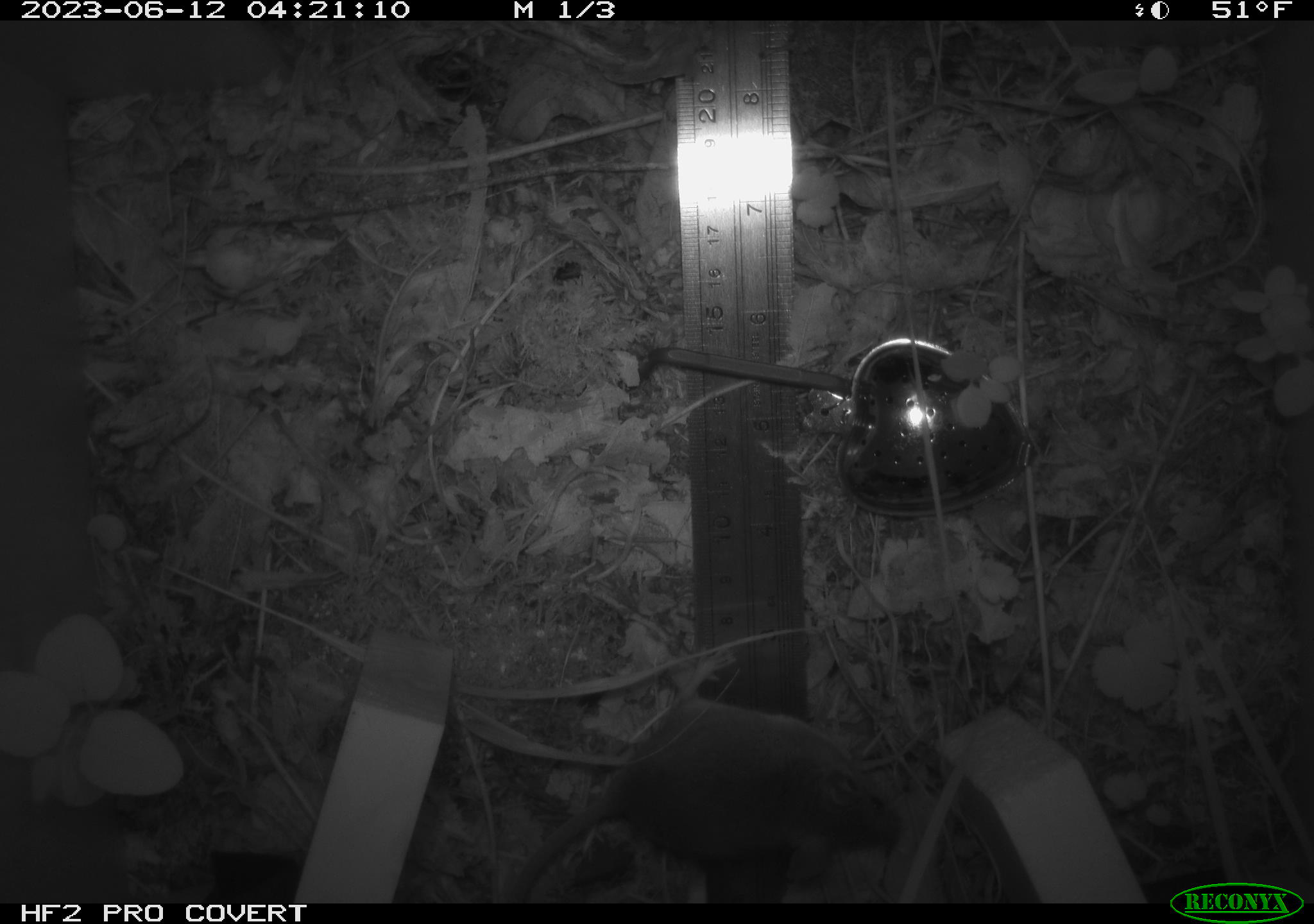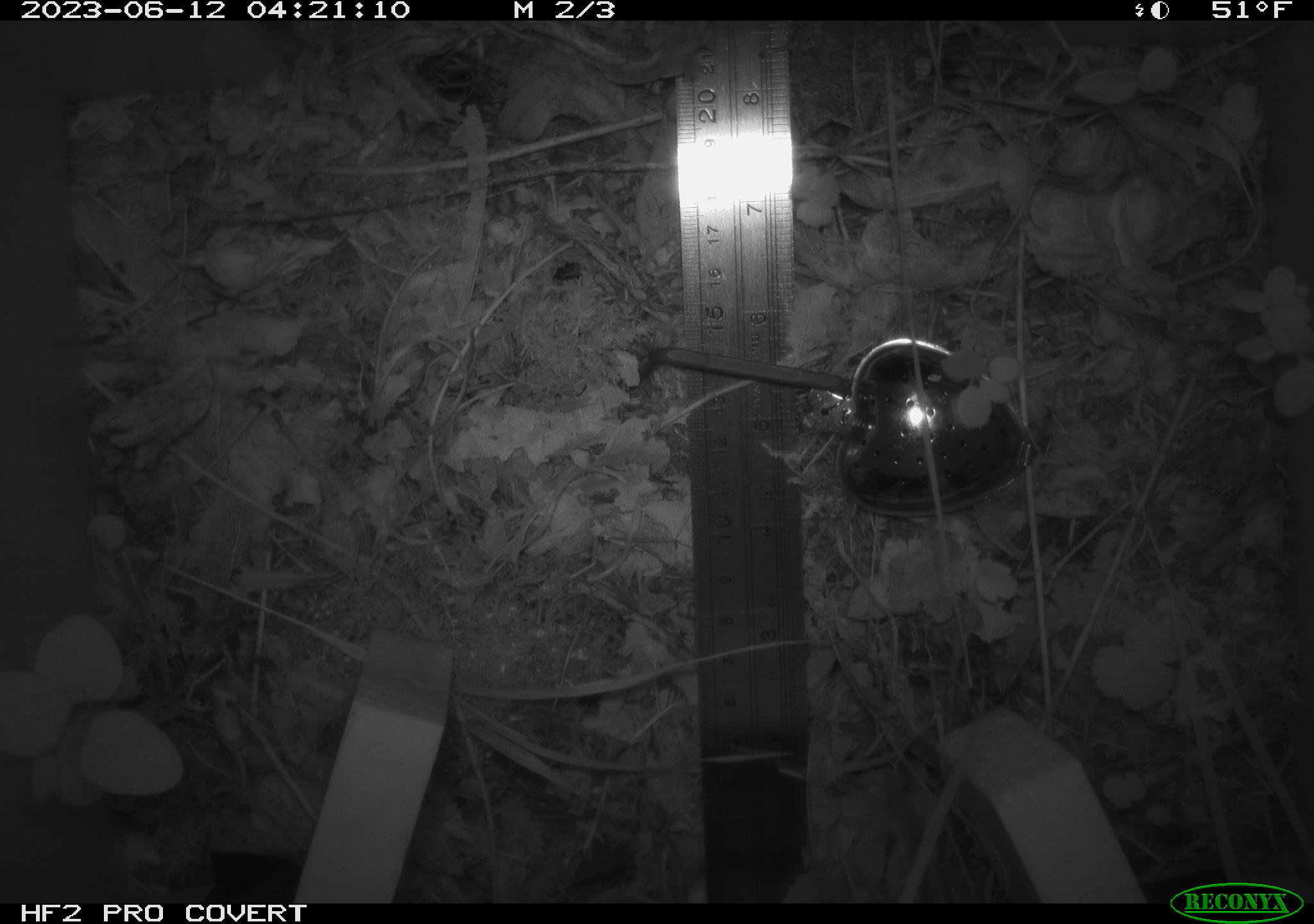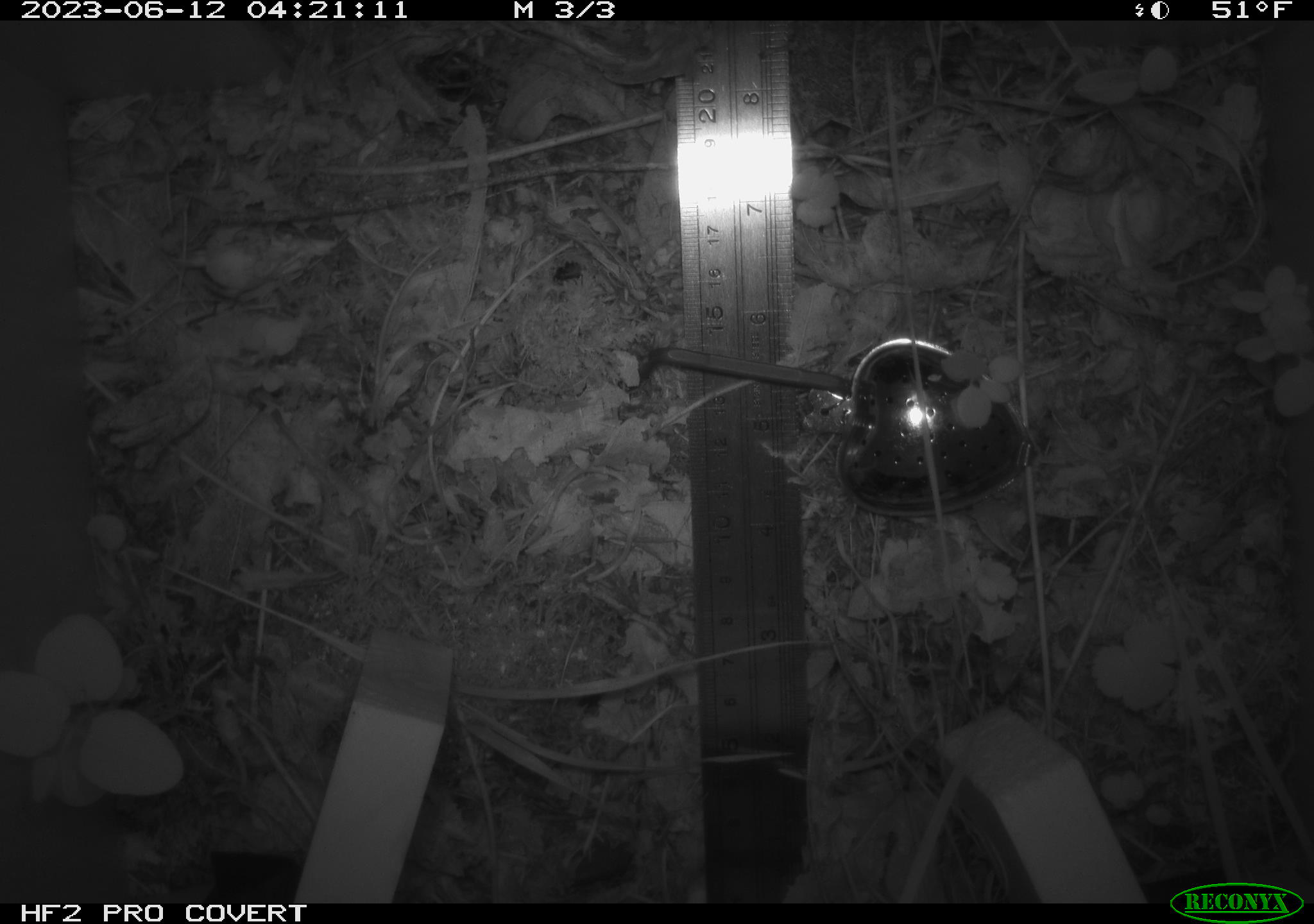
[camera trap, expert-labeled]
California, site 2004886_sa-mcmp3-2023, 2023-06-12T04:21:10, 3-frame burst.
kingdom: Animalia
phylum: Chordata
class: Mammalia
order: Rodentia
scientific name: Rodentia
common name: mouse species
Mouse species (Rodentia).